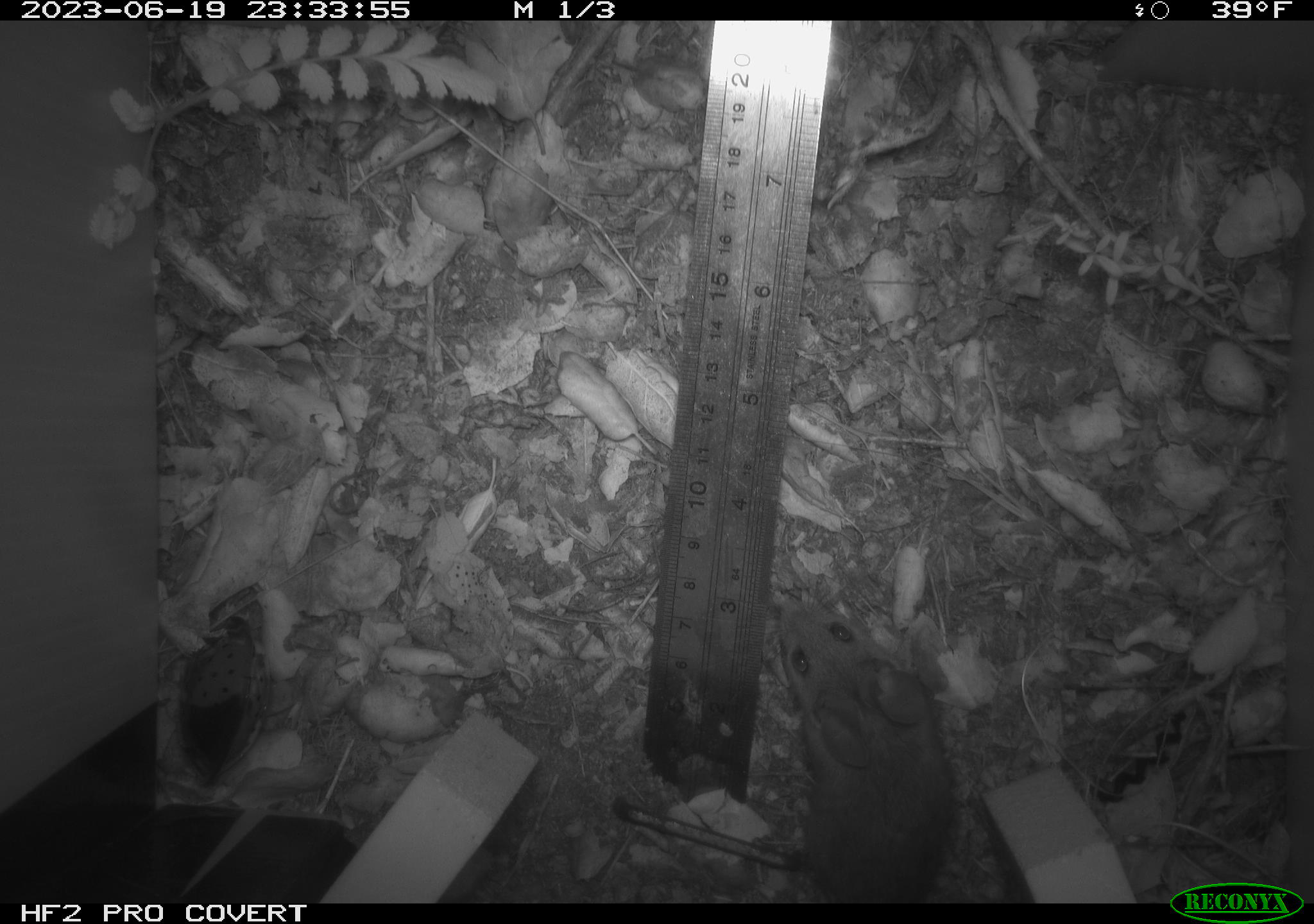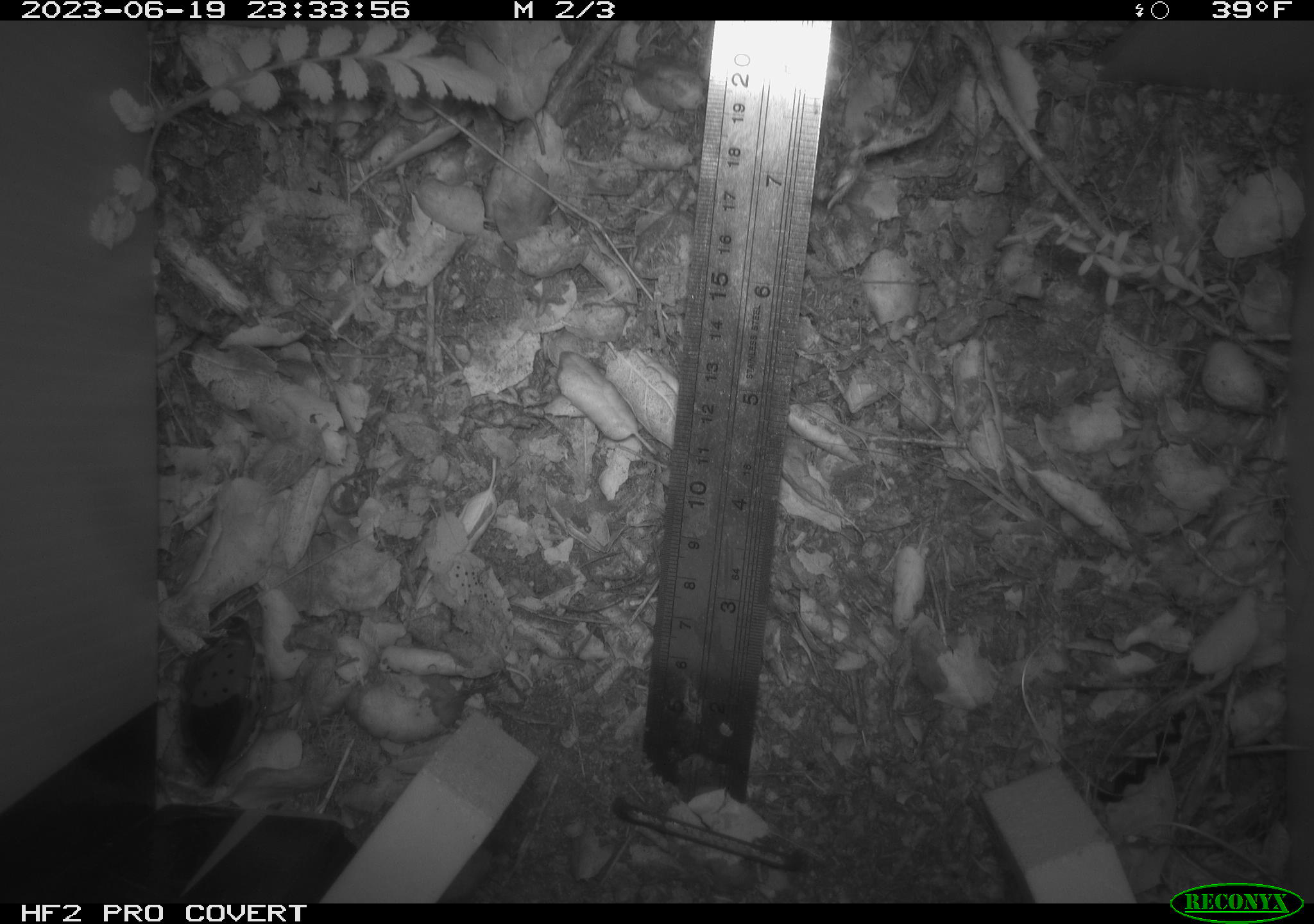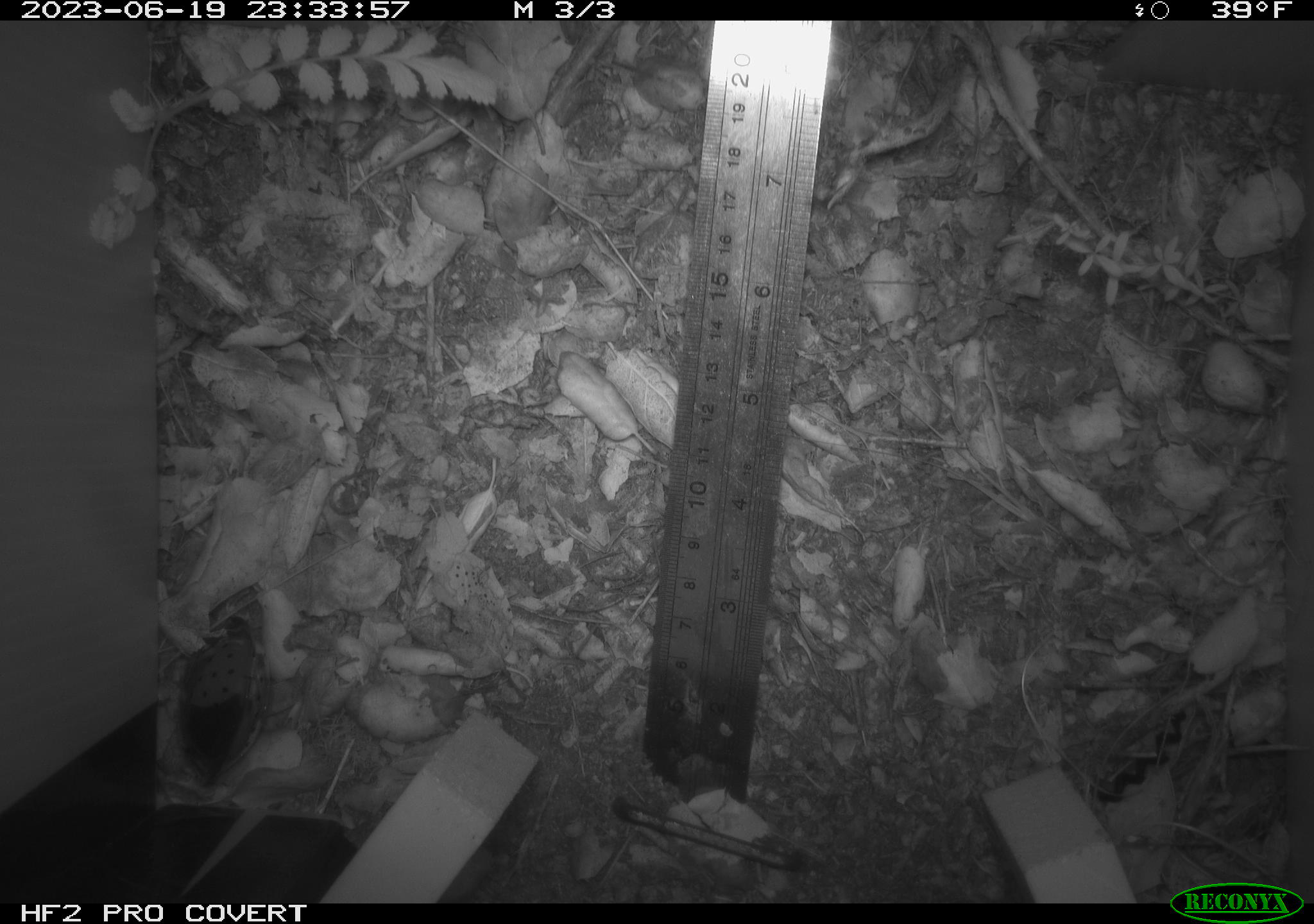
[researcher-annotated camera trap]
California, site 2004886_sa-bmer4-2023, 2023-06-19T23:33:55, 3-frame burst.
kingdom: Animalia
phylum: Chordata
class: Mammalia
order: Rodentia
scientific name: Rodentia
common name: mouse species